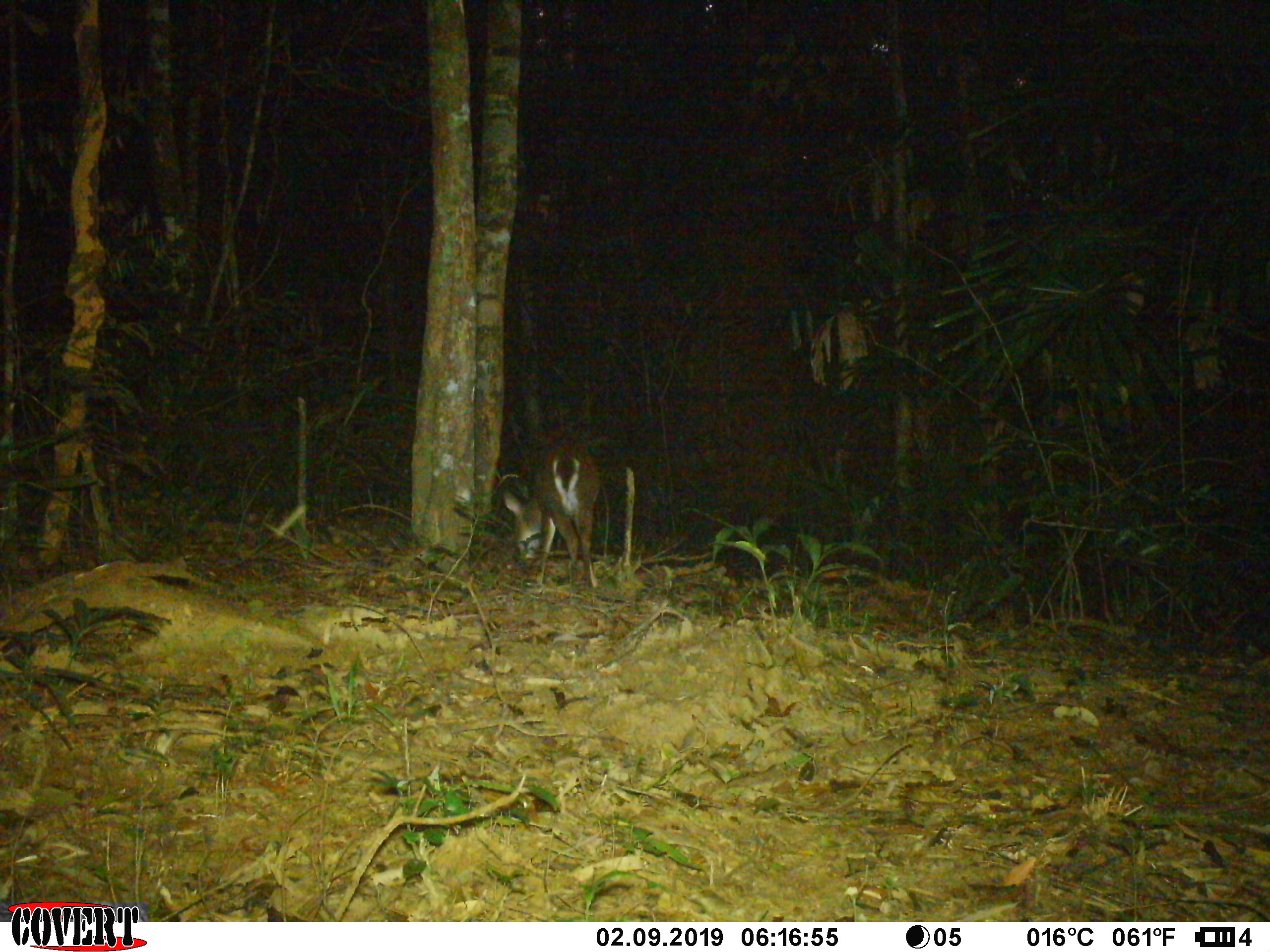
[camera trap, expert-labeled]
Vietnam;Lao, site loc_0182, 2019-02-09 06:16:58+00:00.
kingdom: Animalia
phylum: Chordata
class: Mammalia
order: Artiodactyla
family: Cervidae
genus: Muntiacus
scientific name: Muntiacus vuquangensis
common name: large-antlered muntjac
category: large antlered muntjac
Large antlered muntjac (large-antlered muntjac) (Muntiacus vuquangensis). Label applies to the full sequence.